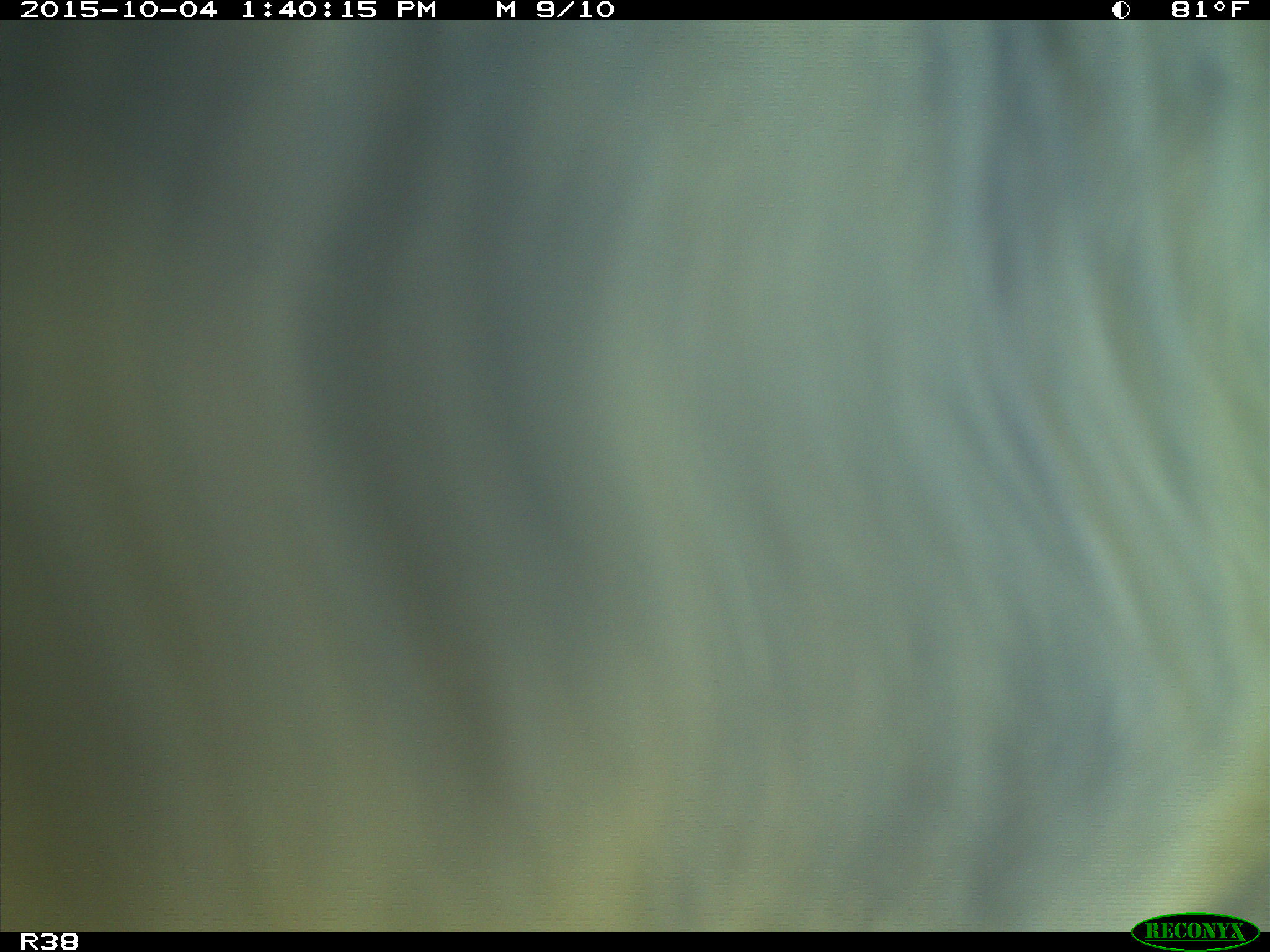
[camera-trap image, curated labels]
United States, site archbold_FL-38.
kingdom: Animalia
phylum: Chordata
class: Mammalia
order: Artiodactyla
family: Bovidae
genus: Bos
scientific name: Bos taurus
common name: domestic cow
Bos taurus (domestic cow).